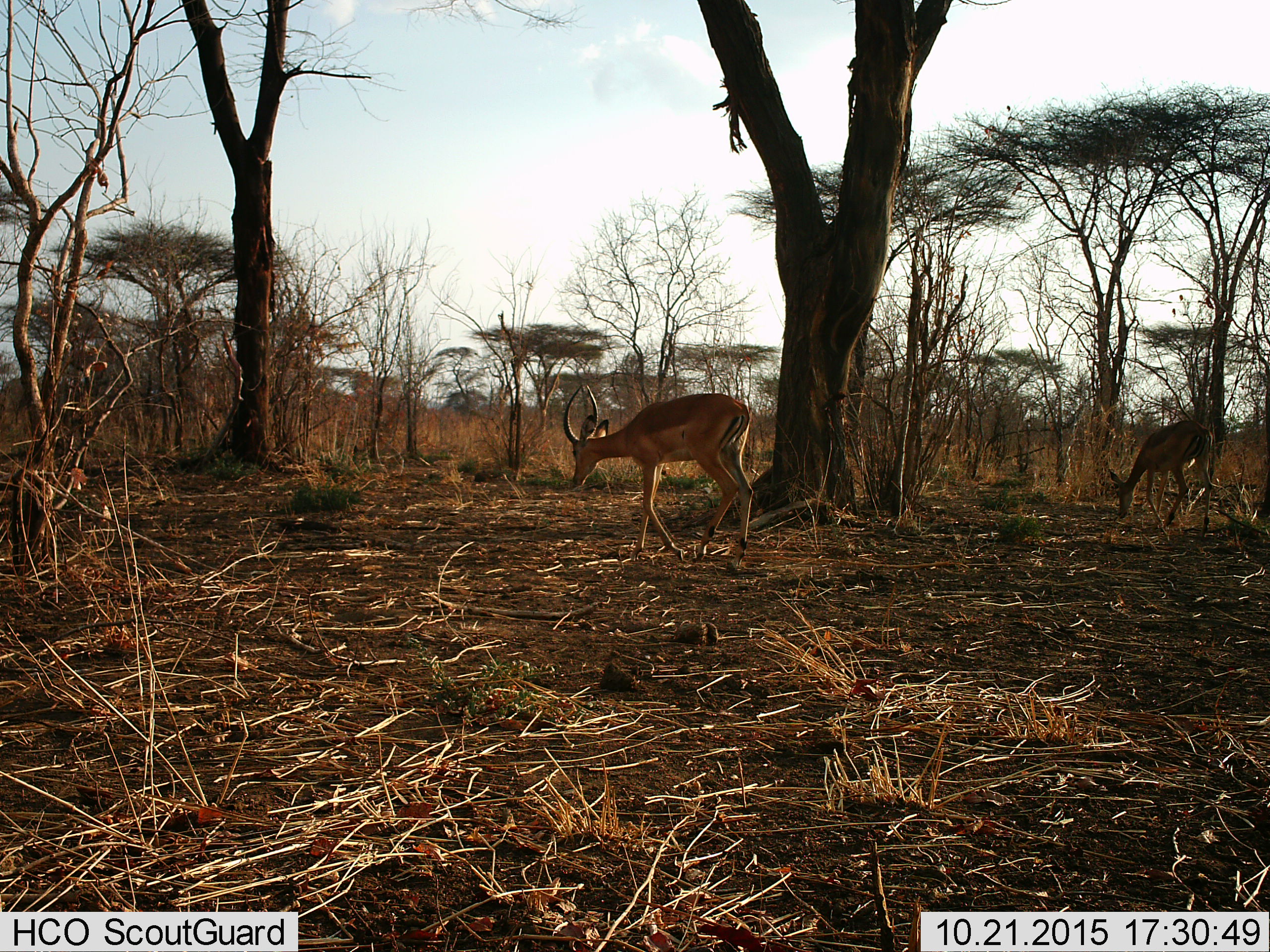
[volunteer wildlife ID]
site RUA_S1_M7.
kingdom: Animalia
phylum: Chordata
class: Mammalia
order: Artiodactyla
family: Bovidae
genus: Aepyceros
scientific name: Aepyceros melampus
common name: impala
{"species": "impala (Aepyceros melampus)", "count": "2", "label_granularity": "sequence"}